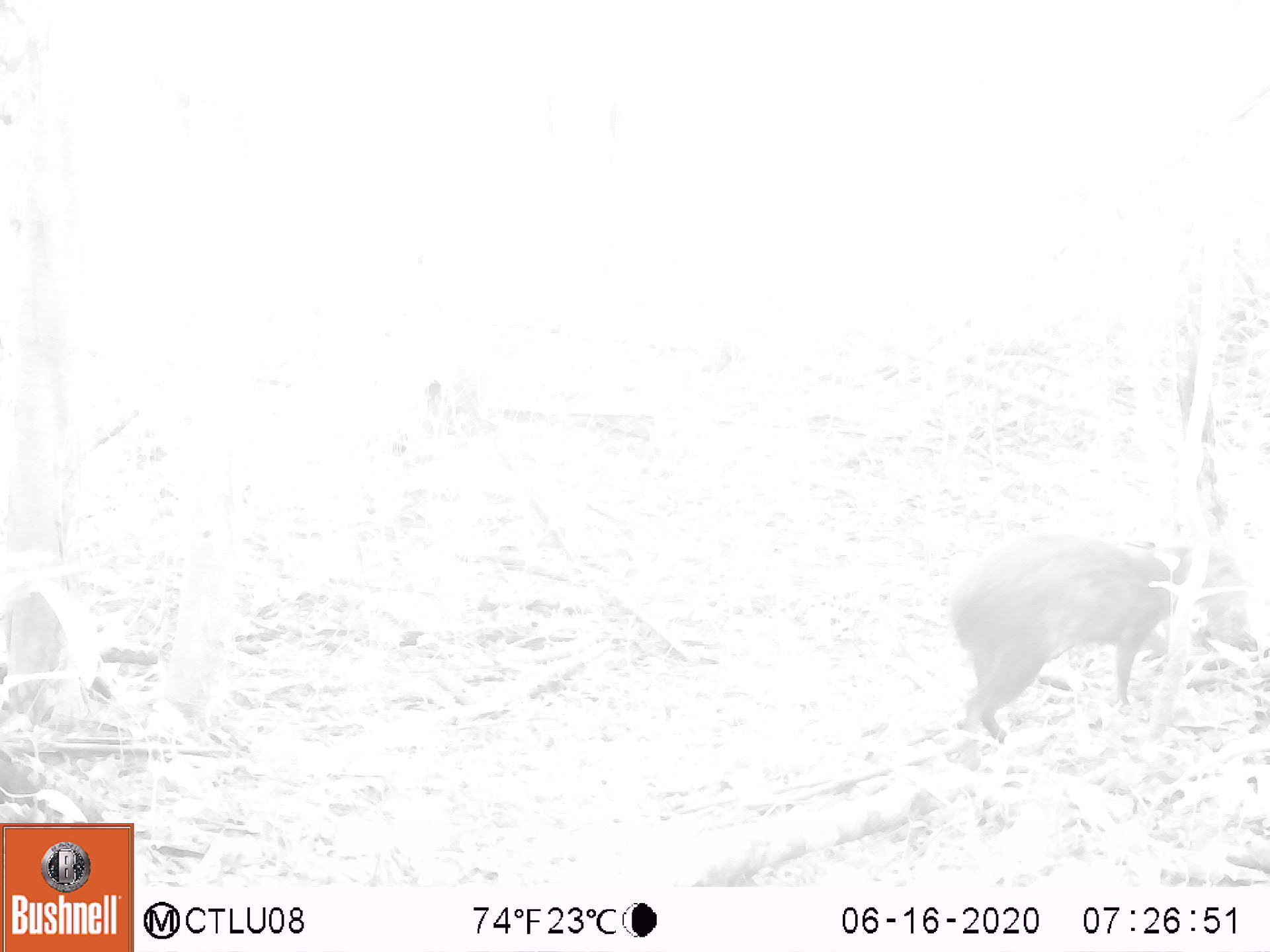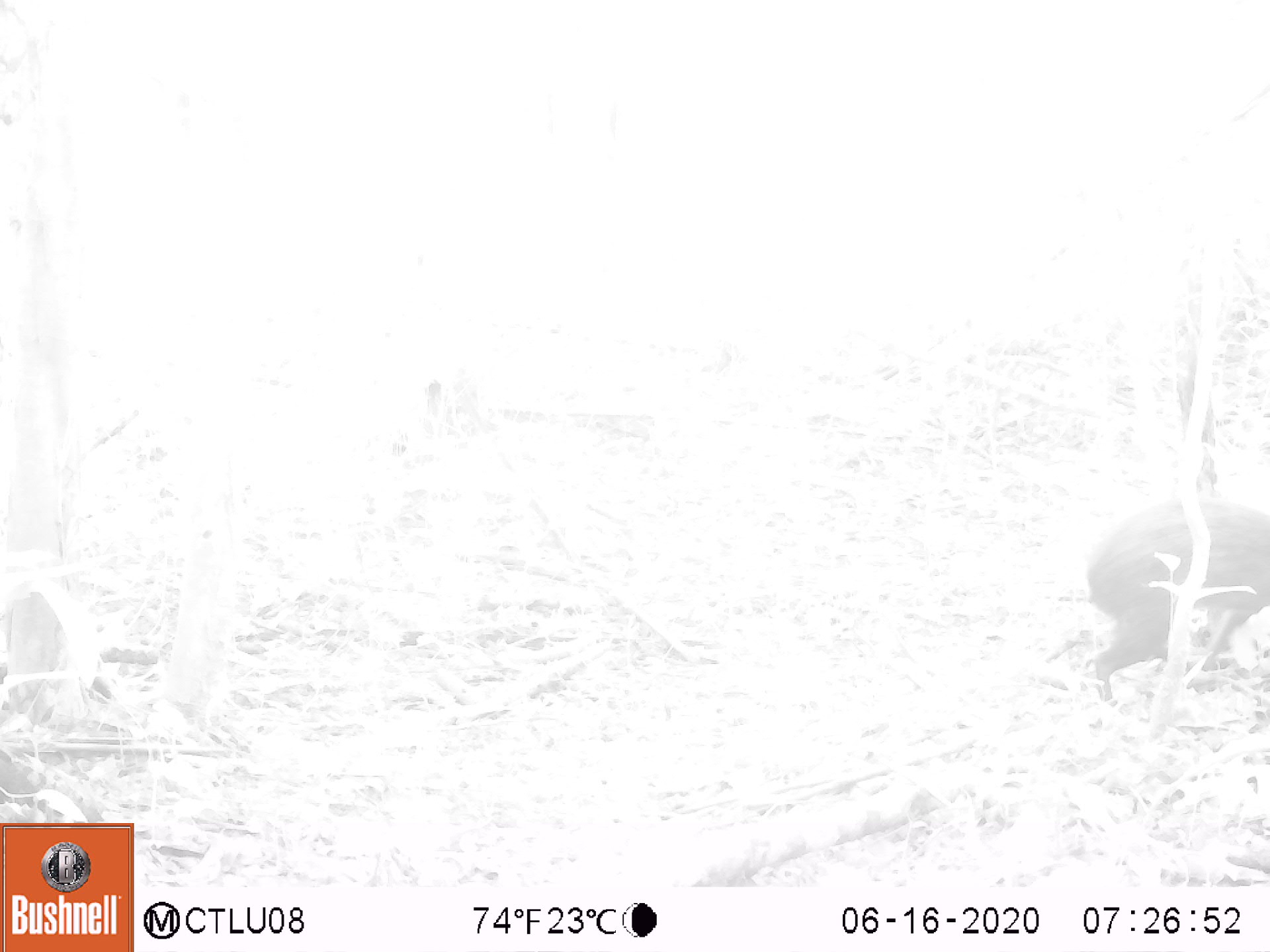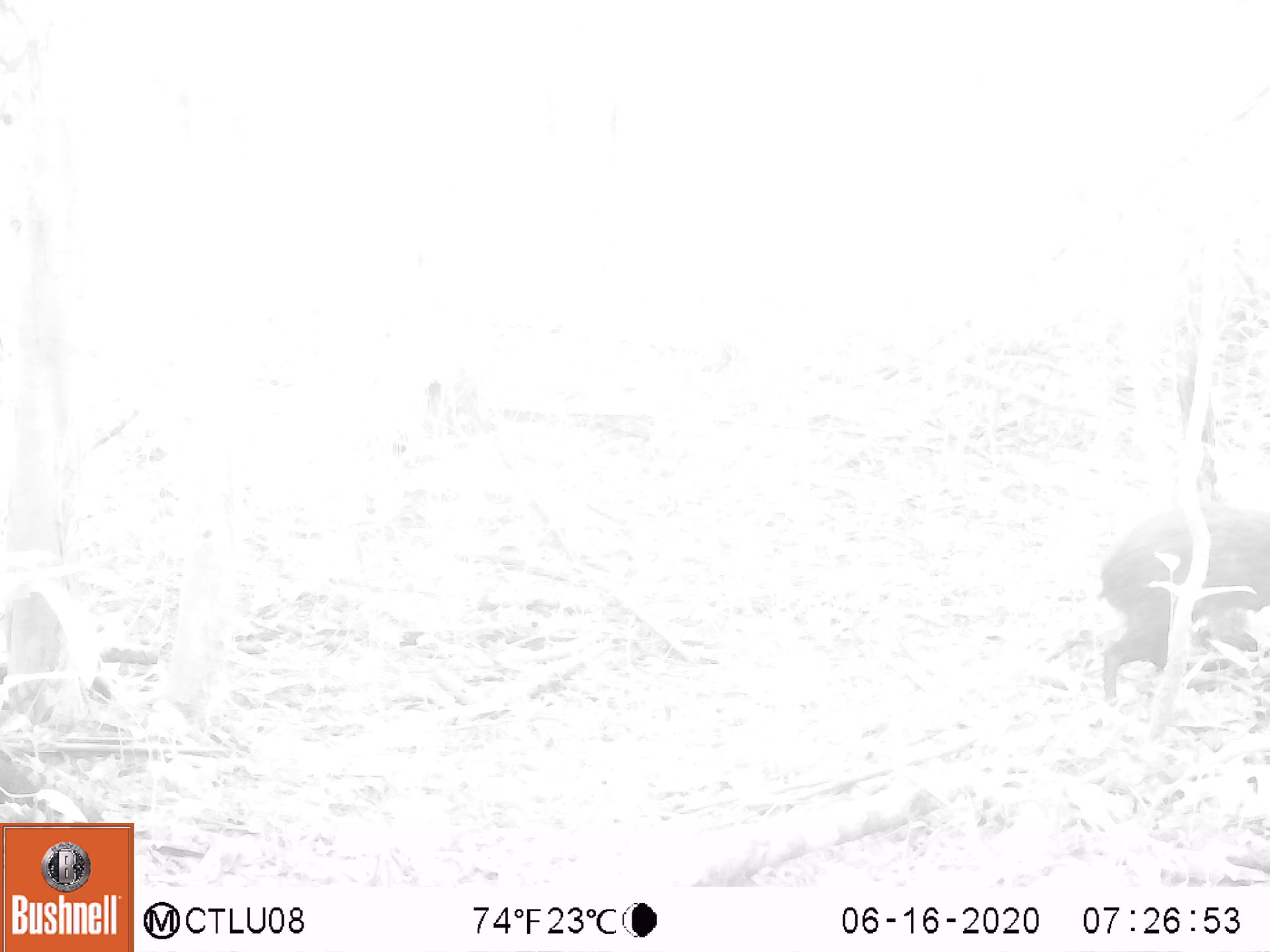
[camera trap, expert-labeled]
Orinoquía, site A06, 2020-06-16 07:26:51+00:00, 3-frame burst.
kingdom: Animalia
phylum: Chordata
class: Mammalia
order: Rodentia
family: Dasyproctidae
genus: Dasyprocta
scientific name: Dasyprocta fuliginosa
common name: black agouti